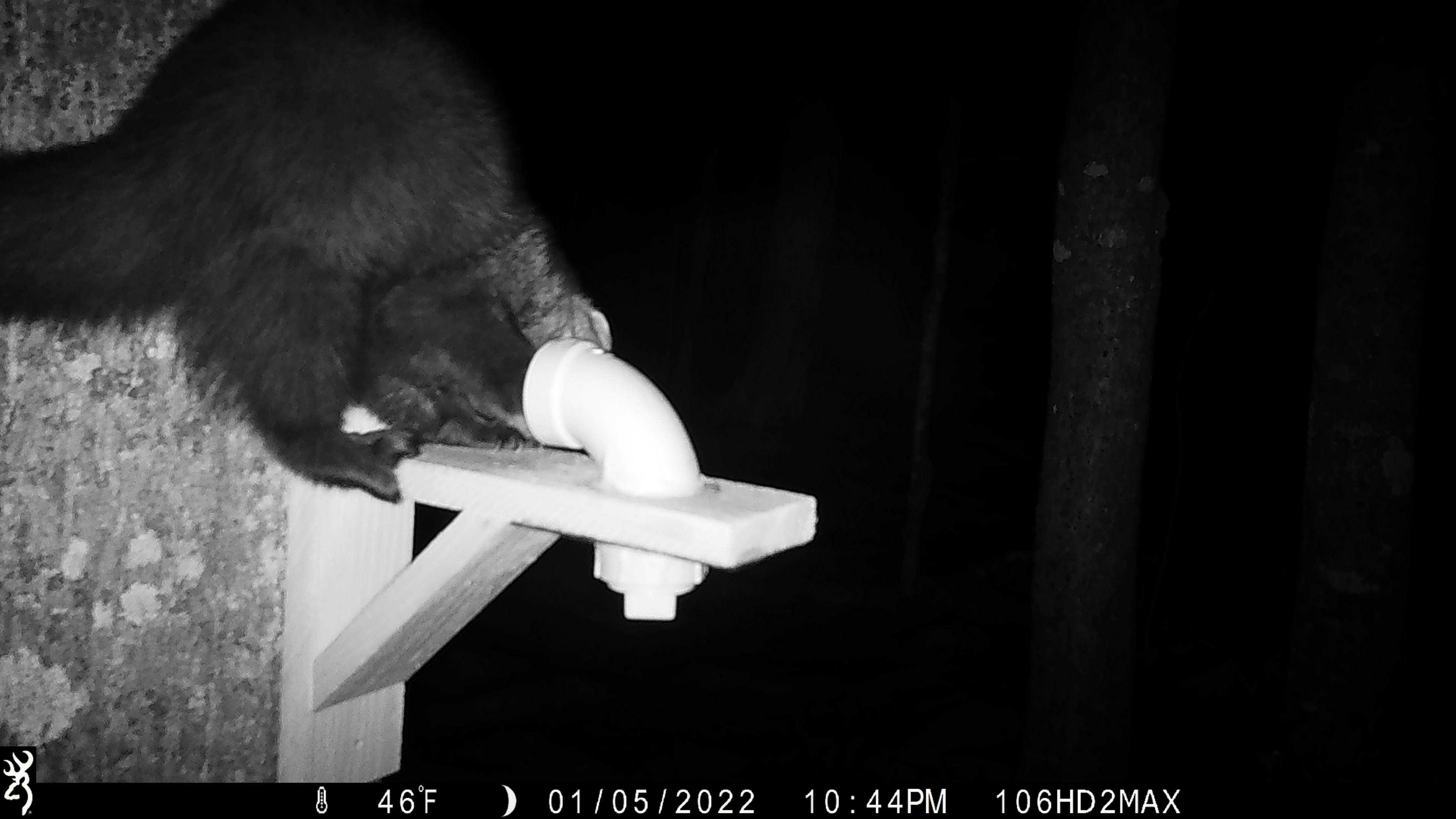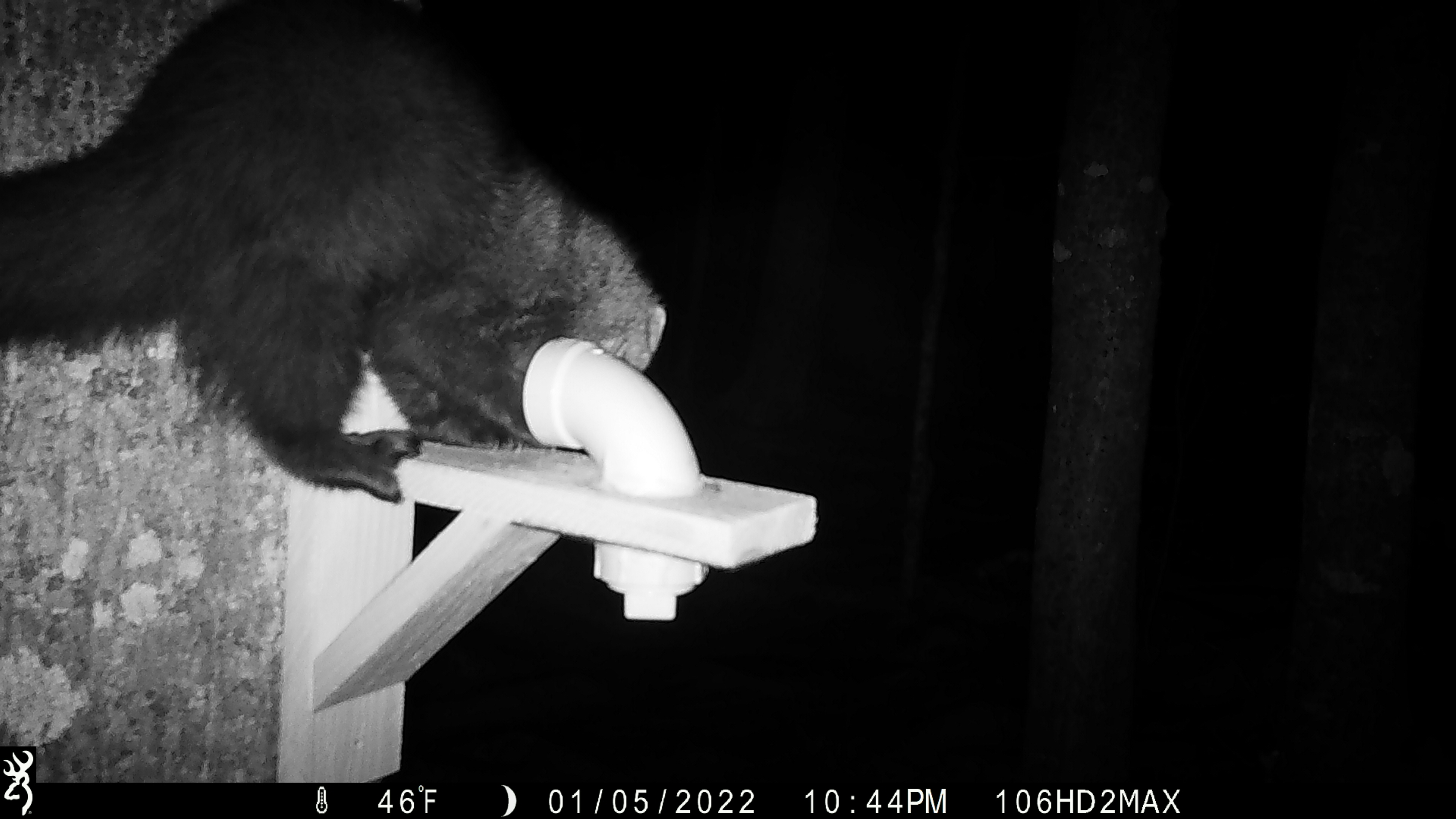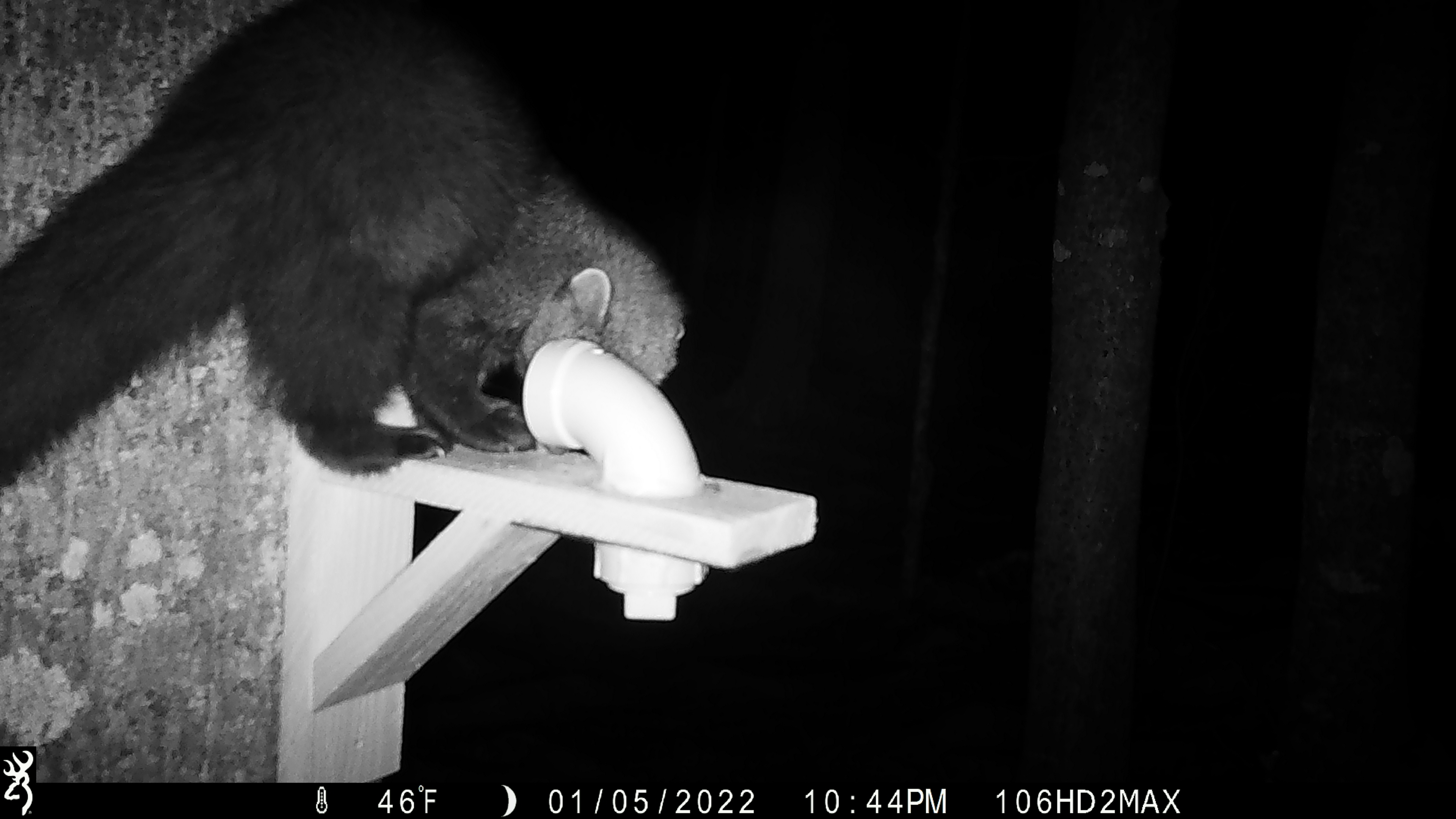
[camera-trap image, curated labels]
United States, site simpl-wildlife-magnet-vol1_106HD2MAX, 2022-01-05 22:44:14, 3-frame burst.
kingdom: Animalia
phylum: Chordata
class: Mammalia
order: Carnivora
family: Mustelidae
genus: Pekania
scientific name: Pekania pennanti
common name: fisher